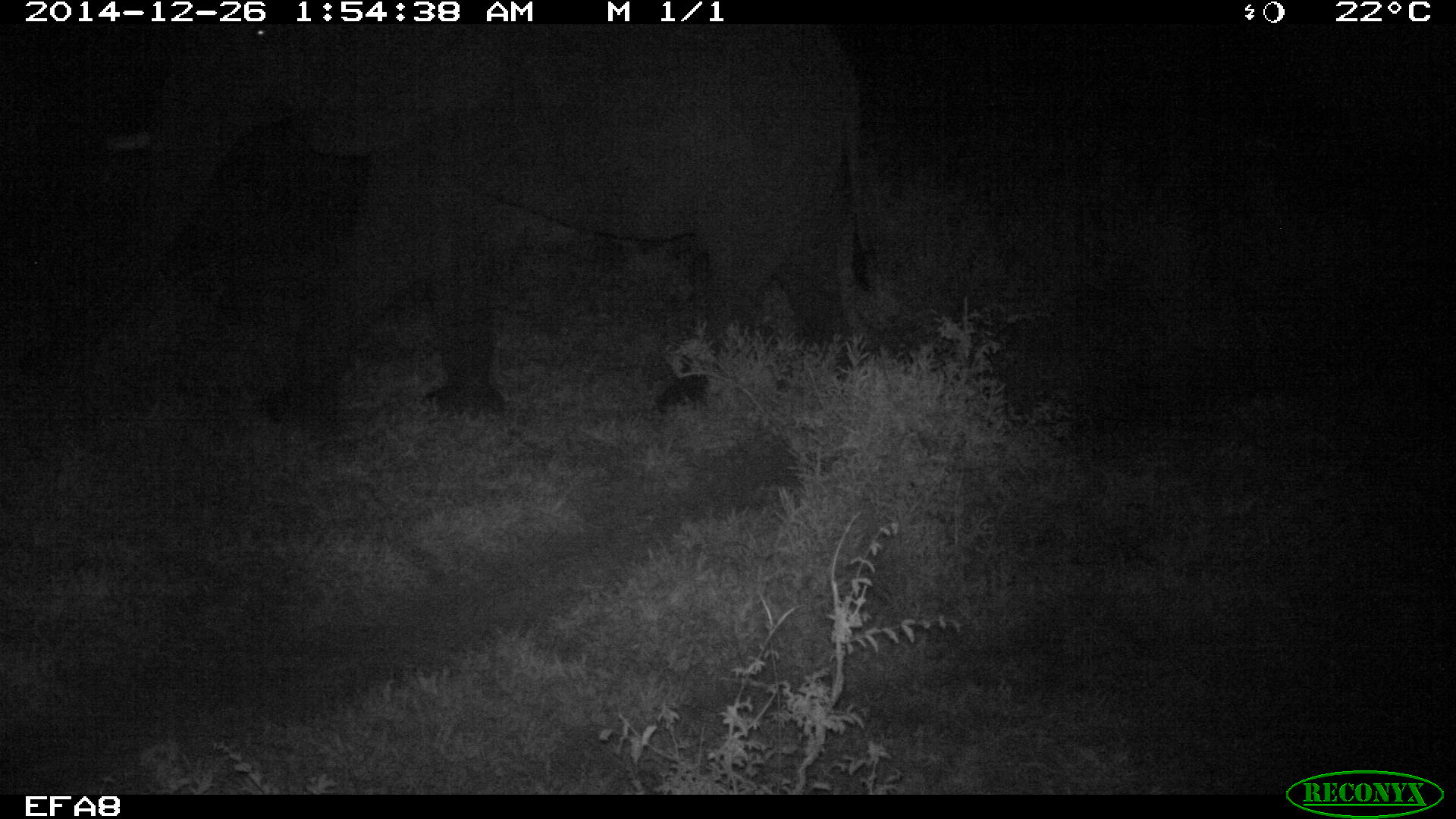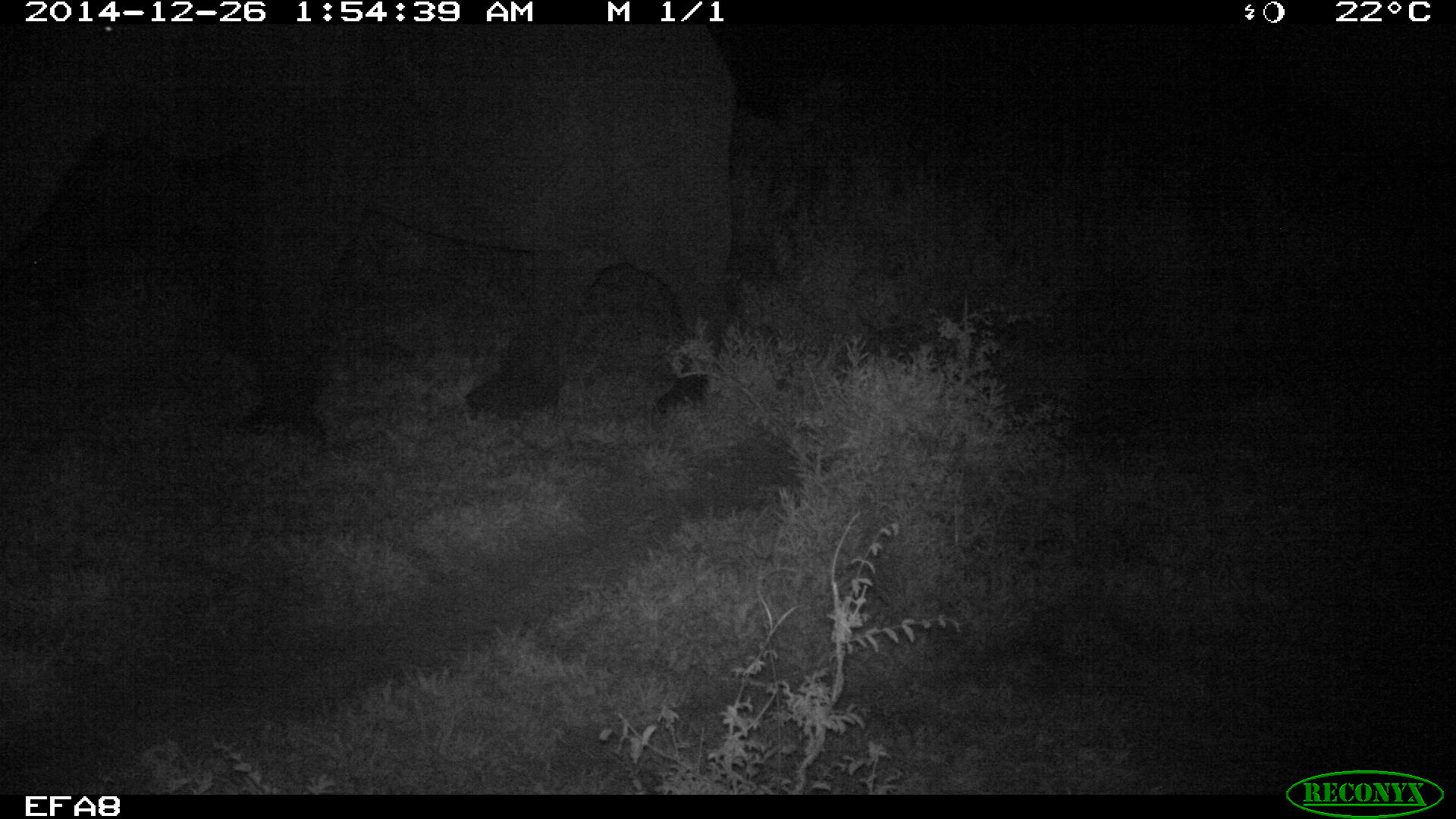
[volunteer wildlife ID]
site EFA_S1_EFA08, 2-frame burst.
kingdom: Animalia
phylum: Chordata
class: Mammalia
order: Proboscidea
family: Elephantidae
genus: Loxodonta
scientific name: Loxodonta africana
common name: african bush elephant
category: elephant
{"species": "elephant (african bush elephant) (Loxodonta africana)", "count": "1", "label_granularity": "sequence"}